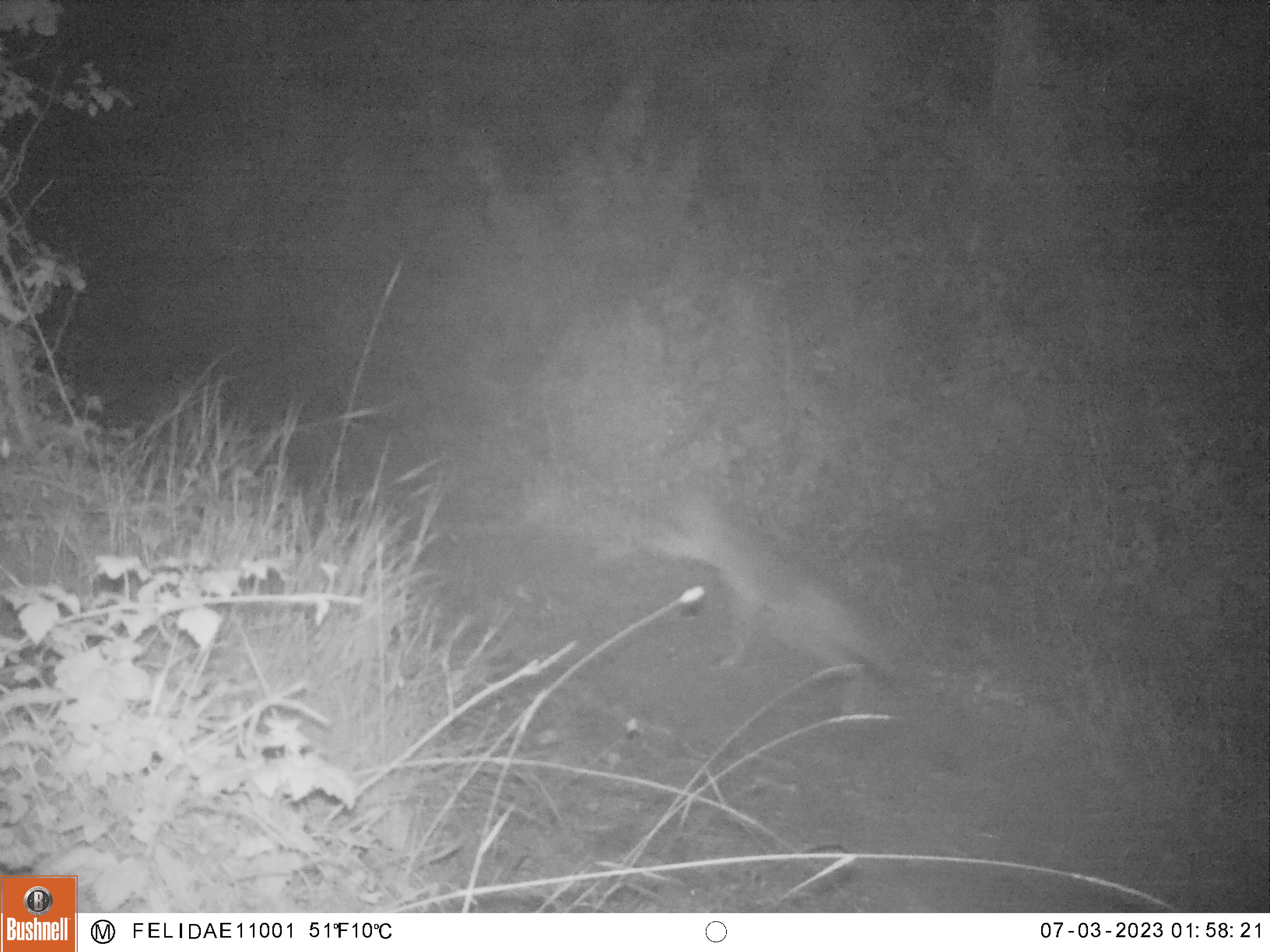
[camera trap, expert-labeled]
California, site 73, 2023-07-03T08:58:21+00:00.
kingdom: Animalia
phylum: Chordata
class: Mammalia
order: Carnivora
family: Canidae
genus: Canis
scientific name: Canis latrans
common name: coyote